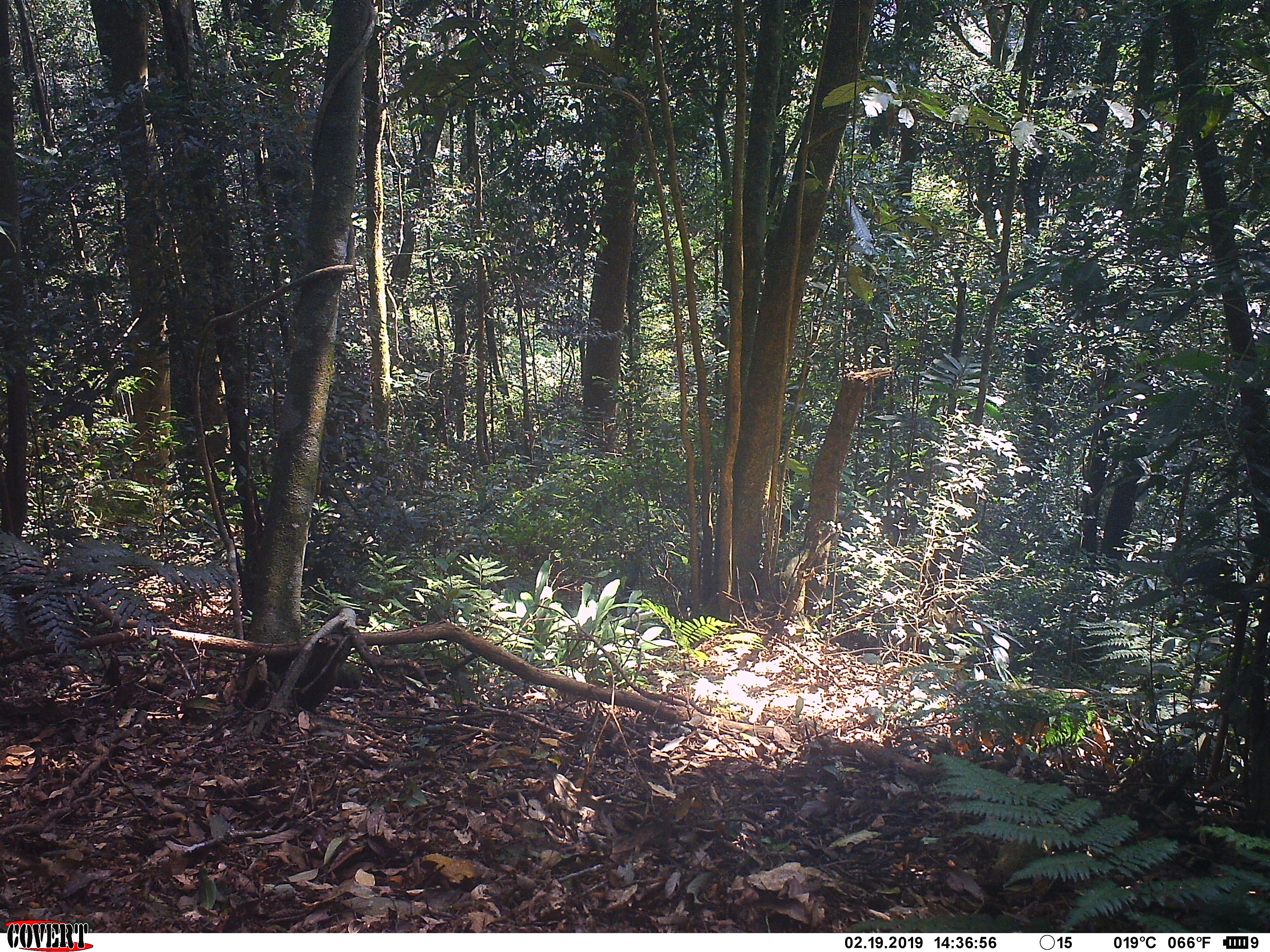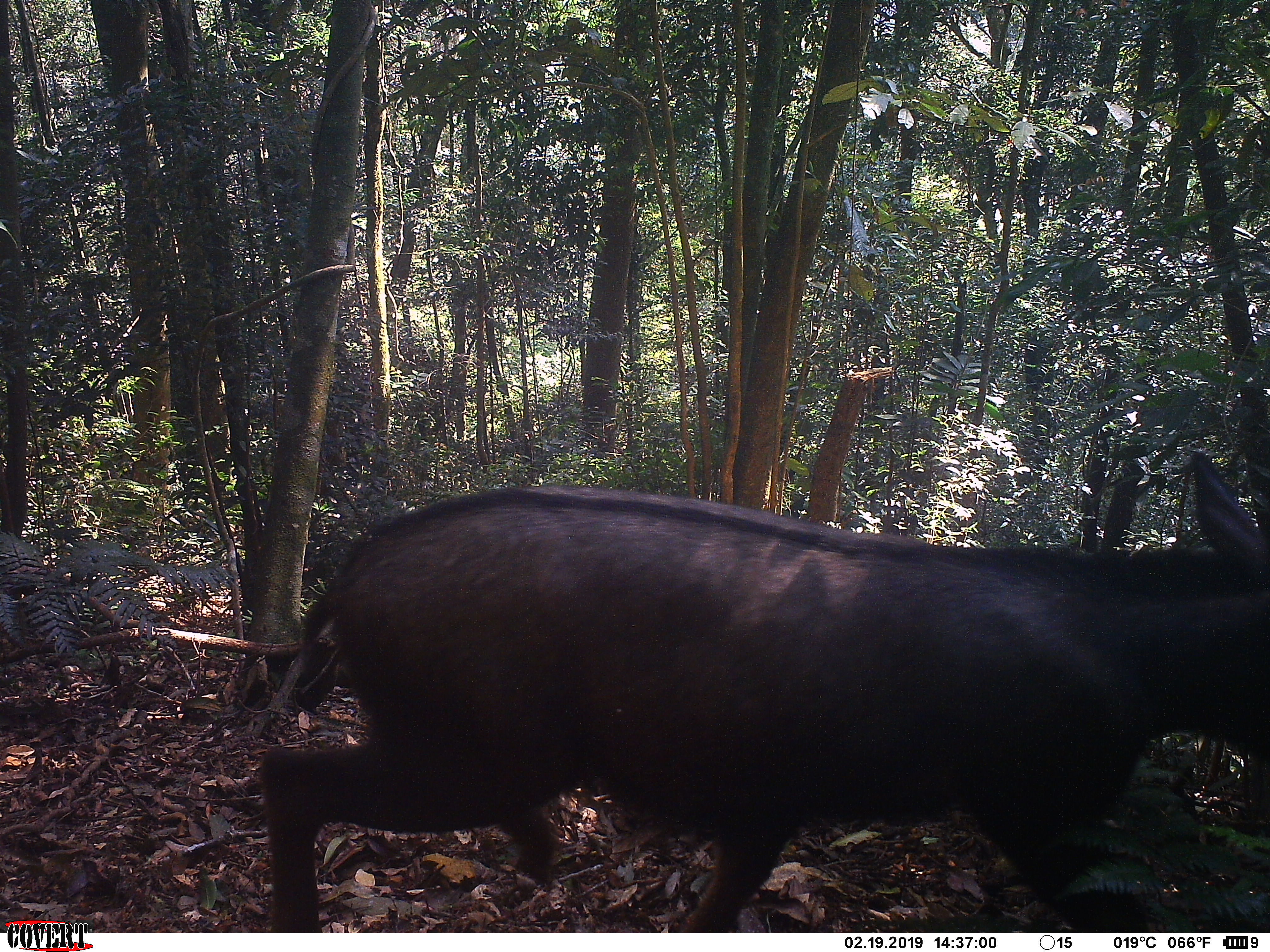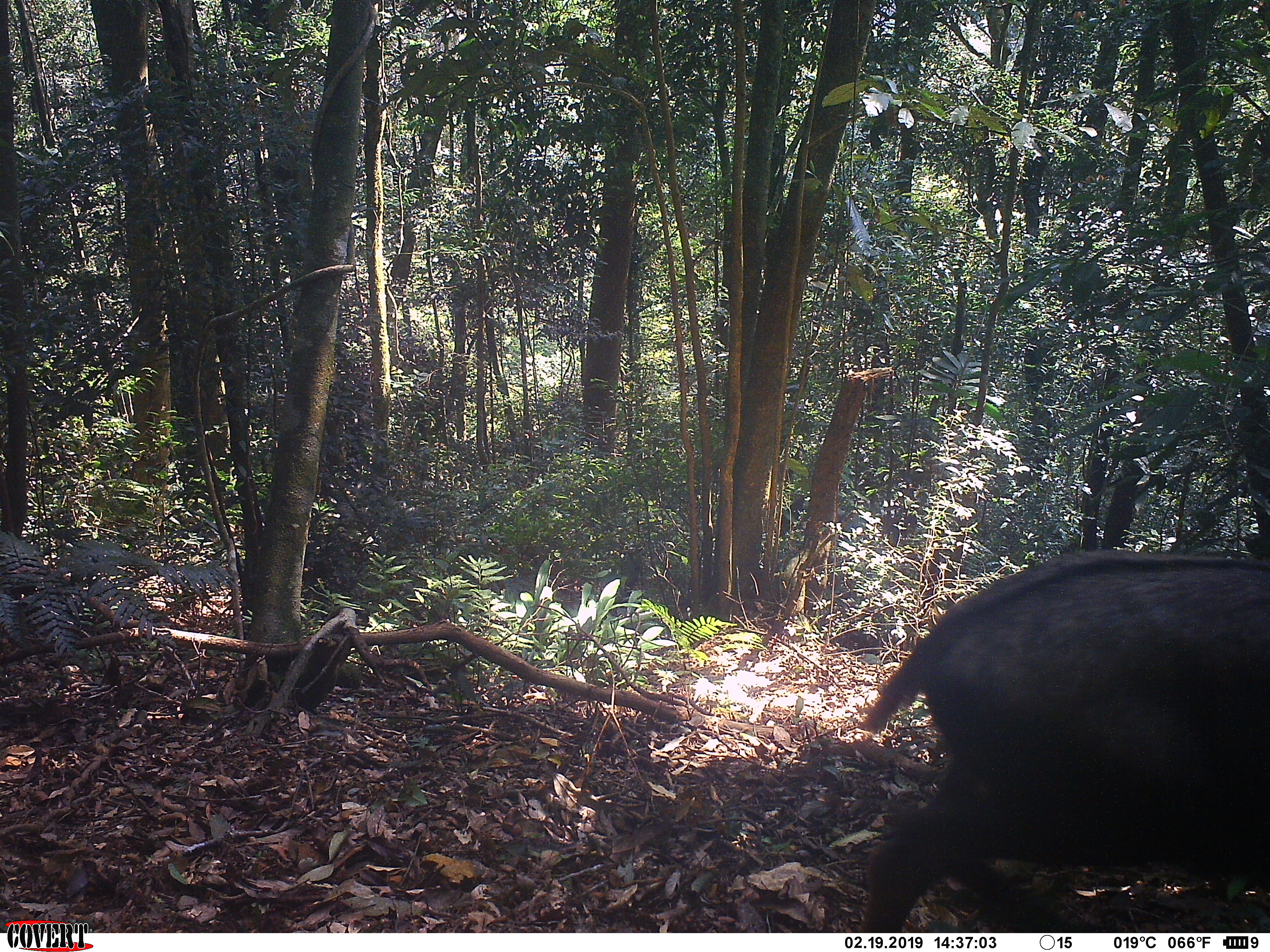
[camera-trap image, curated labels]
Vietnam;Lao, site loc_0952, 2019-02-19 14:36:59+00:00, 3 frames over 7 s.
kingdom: Animalia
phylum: Chordata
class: Mammalia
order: Artiodactyla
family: Bovidae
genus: Capricornis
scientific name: Capricornis sumatraensis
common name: chinese serow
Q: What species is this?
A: Chinese serow (Capricornis sumatraensis).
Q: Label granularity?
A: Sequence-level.